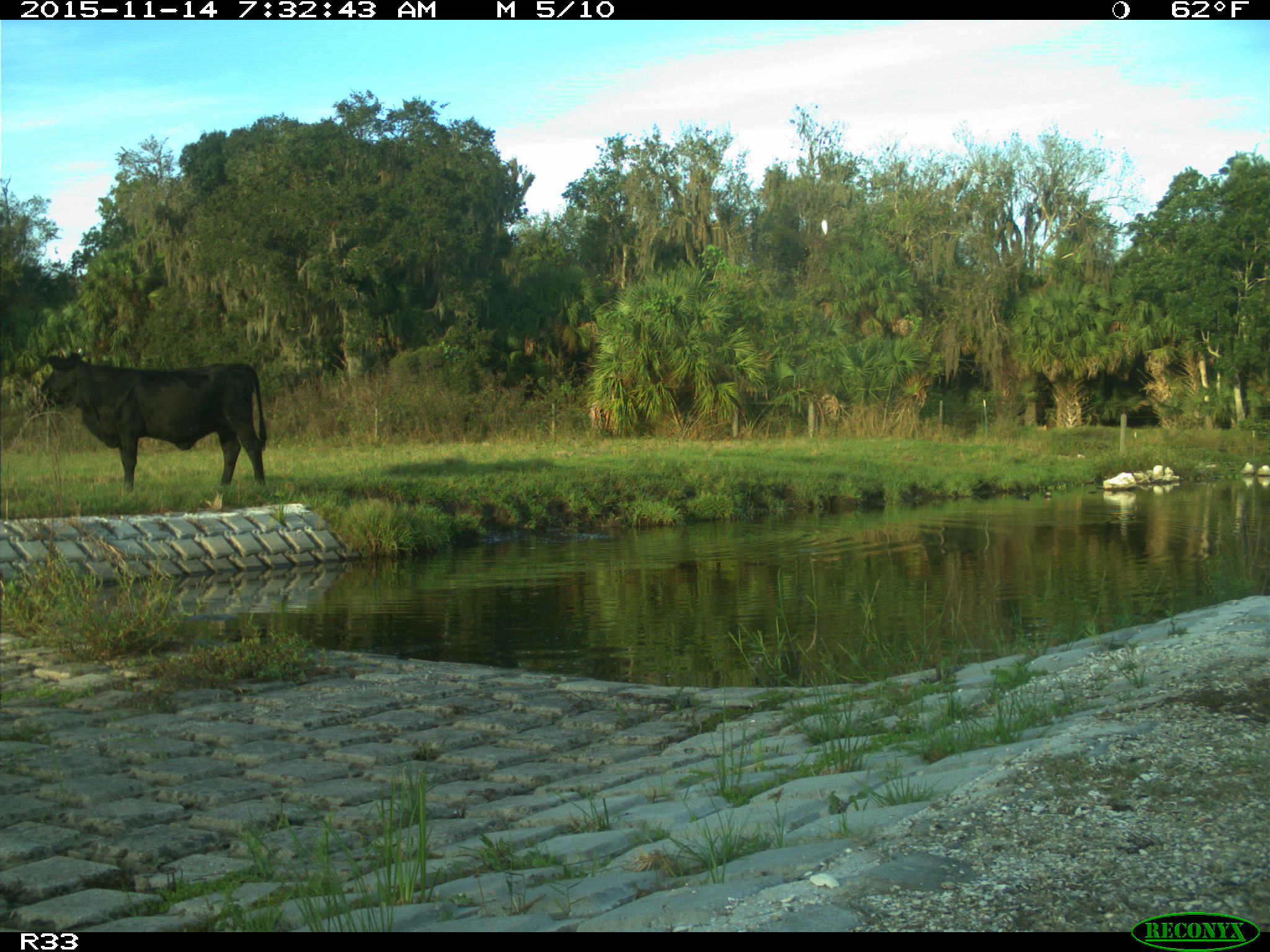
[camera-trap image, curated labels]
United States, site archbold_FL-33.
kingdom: Animalia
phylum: Chordata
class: Mammalia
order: Artiodactyla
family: Bovidae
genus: Bos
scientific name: Bos taurus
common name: domestic cow